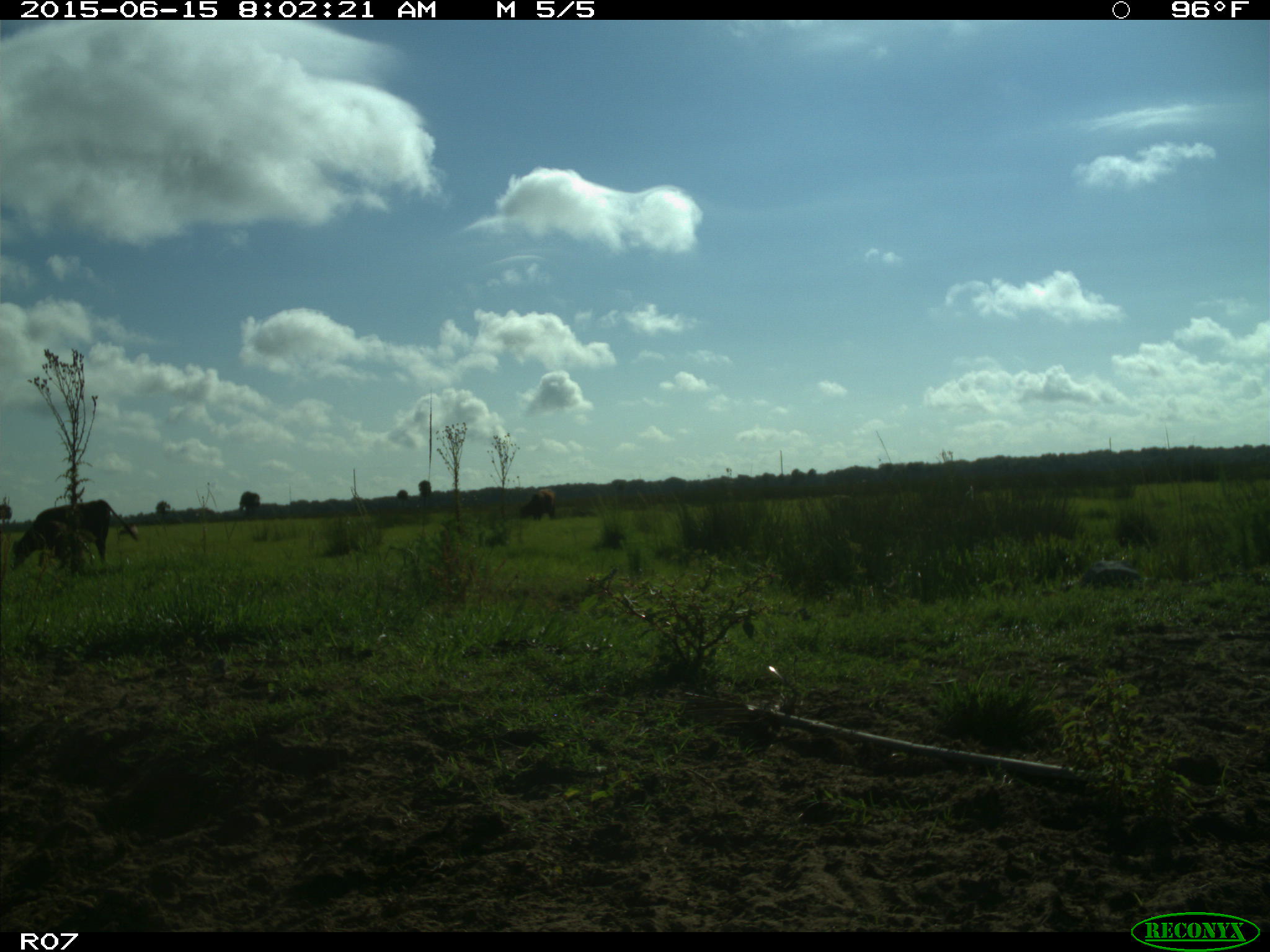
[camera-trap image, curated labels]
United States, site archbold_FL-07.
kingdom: Animalia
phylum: Chordata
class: Mammalia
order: Artiodactyla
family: Bovidae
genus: Bos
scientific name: Bos taurus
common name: domestic cow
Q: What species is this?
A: Bos taurus (domestic cow).